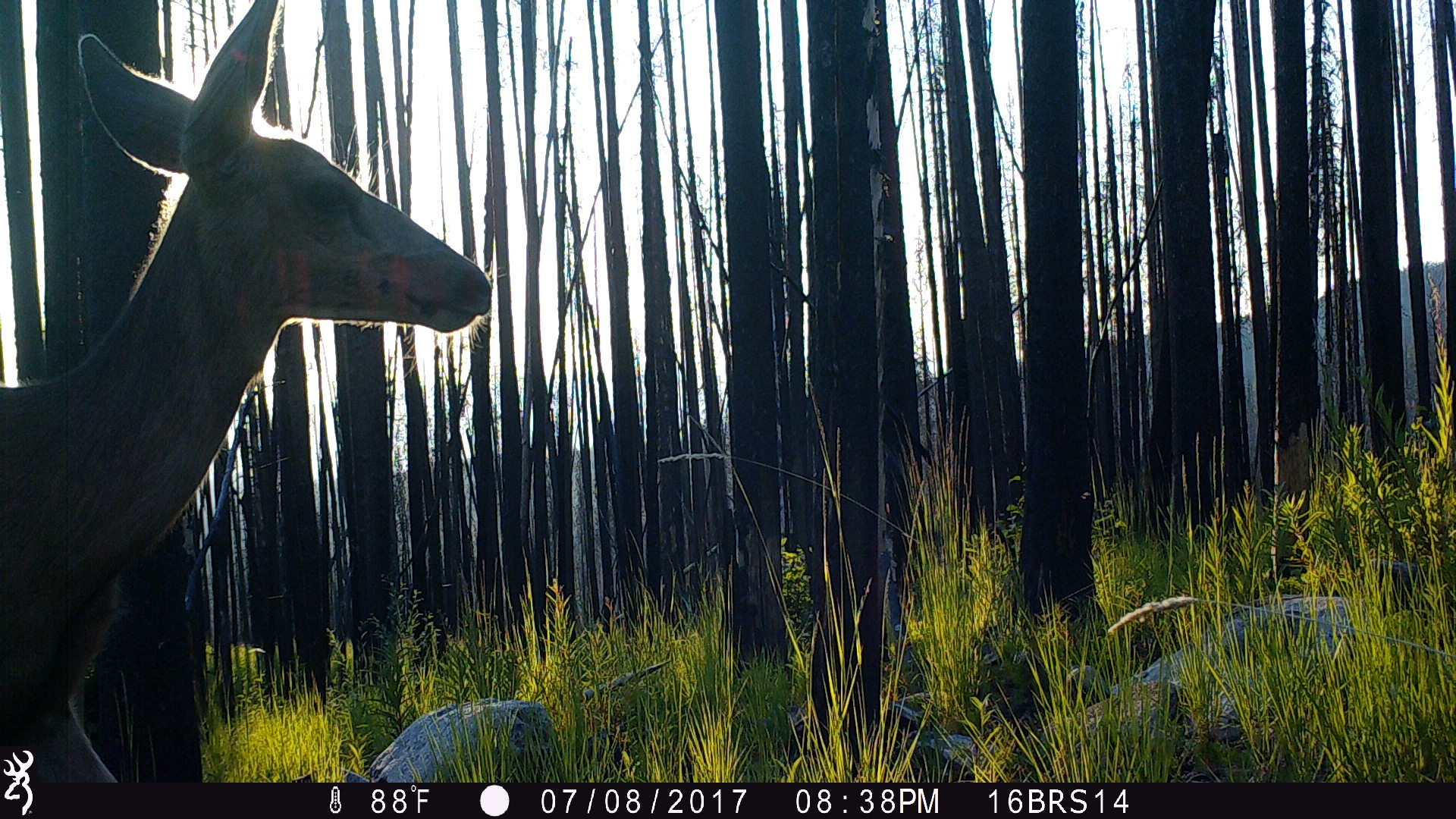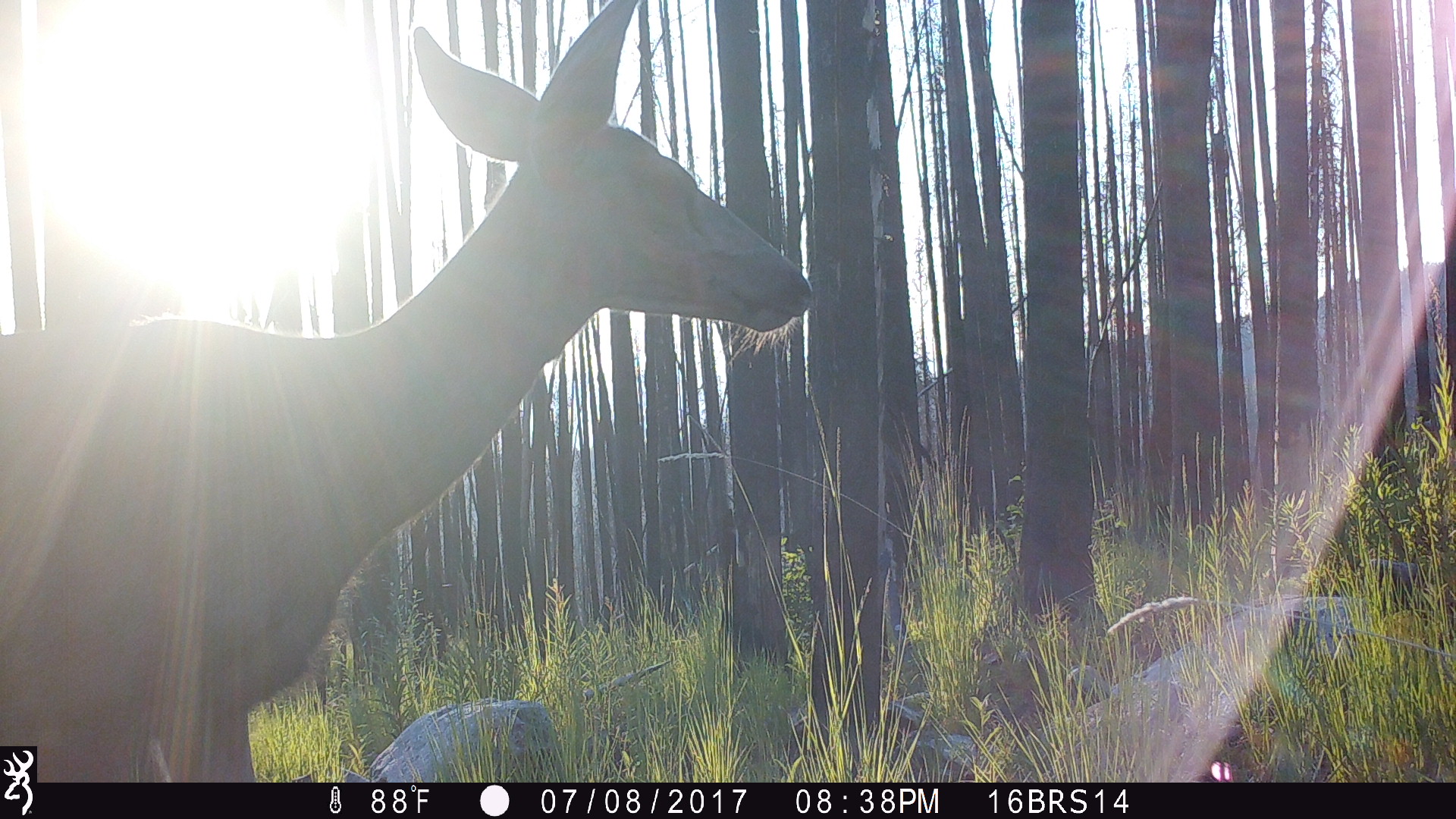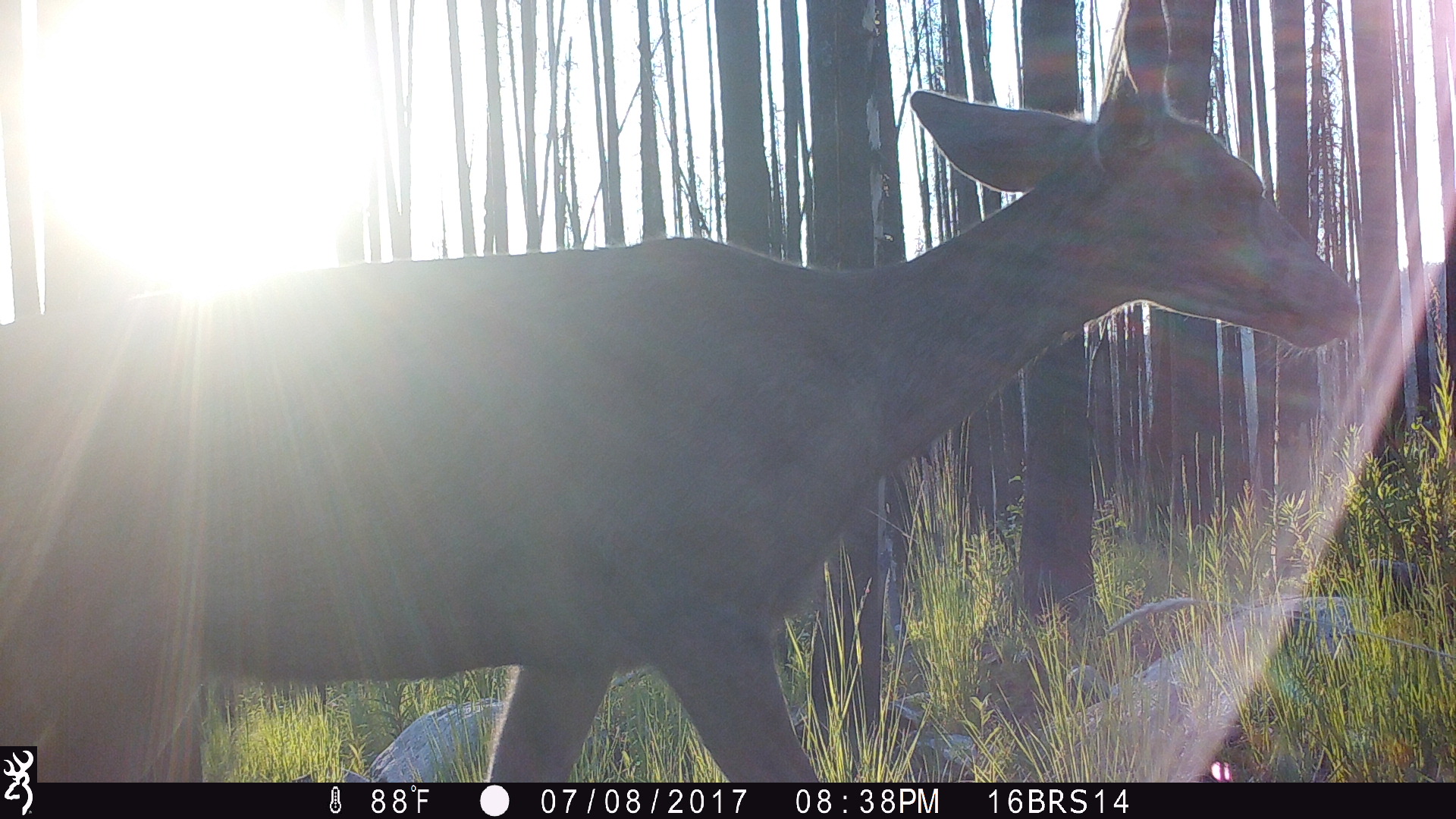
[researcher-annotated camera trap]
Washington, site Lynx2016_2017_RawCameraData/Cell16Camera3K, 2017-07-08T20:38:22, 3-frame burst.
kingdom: Animalia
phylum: Chordata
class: Mammalia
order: Artiodactyla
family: Cervidae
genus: Odocoileus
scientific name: Odocoileus hemionus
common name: mule deer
Odocoileus hemionus (mule deer). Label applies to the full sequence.